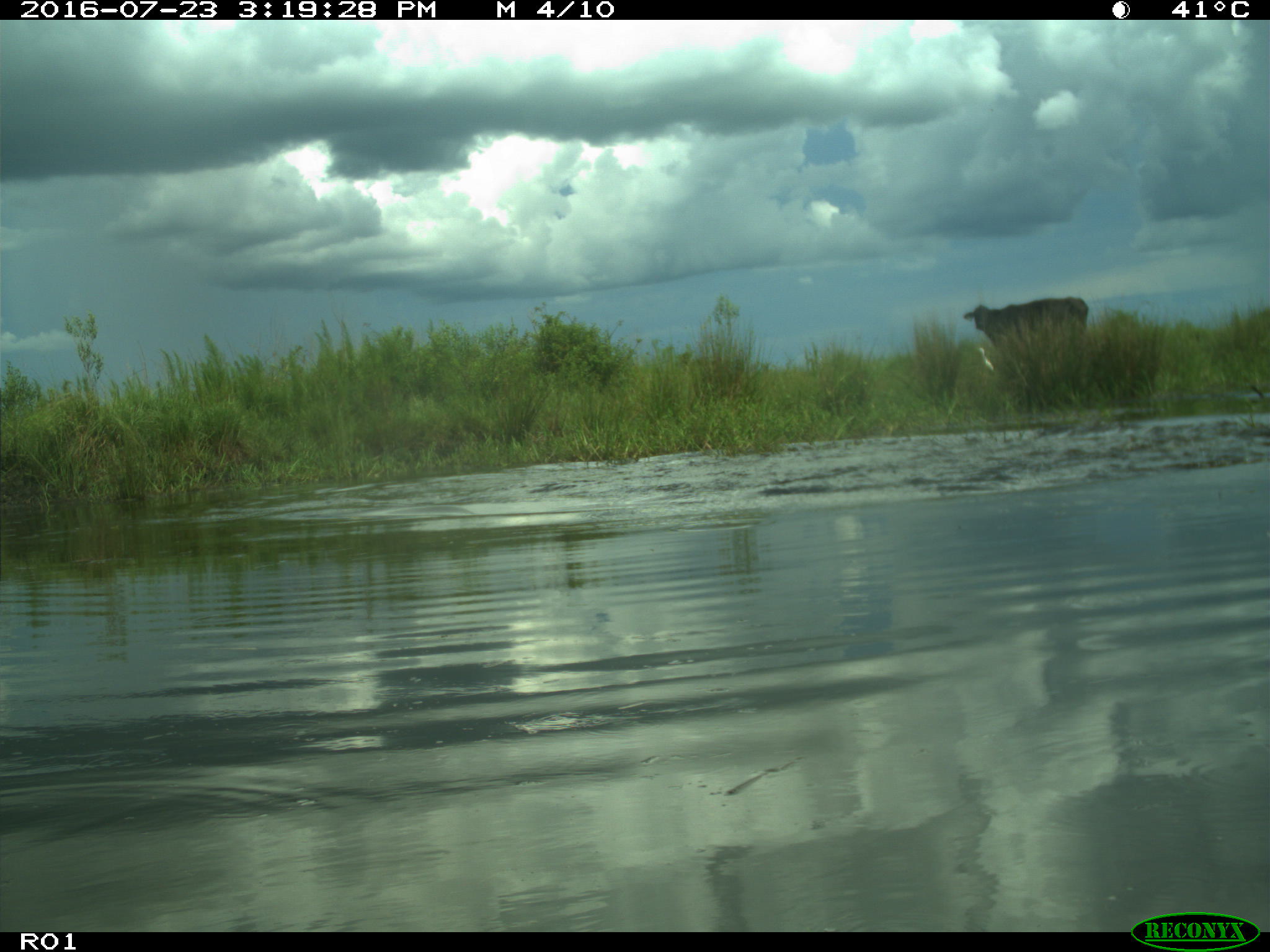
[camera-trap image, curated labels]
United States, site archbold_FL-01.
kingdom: Animalia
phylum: Chordata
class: Mammalia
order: Artiodactyla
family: Bovidae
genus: Bos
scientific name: Bos taurus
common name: domestic cow